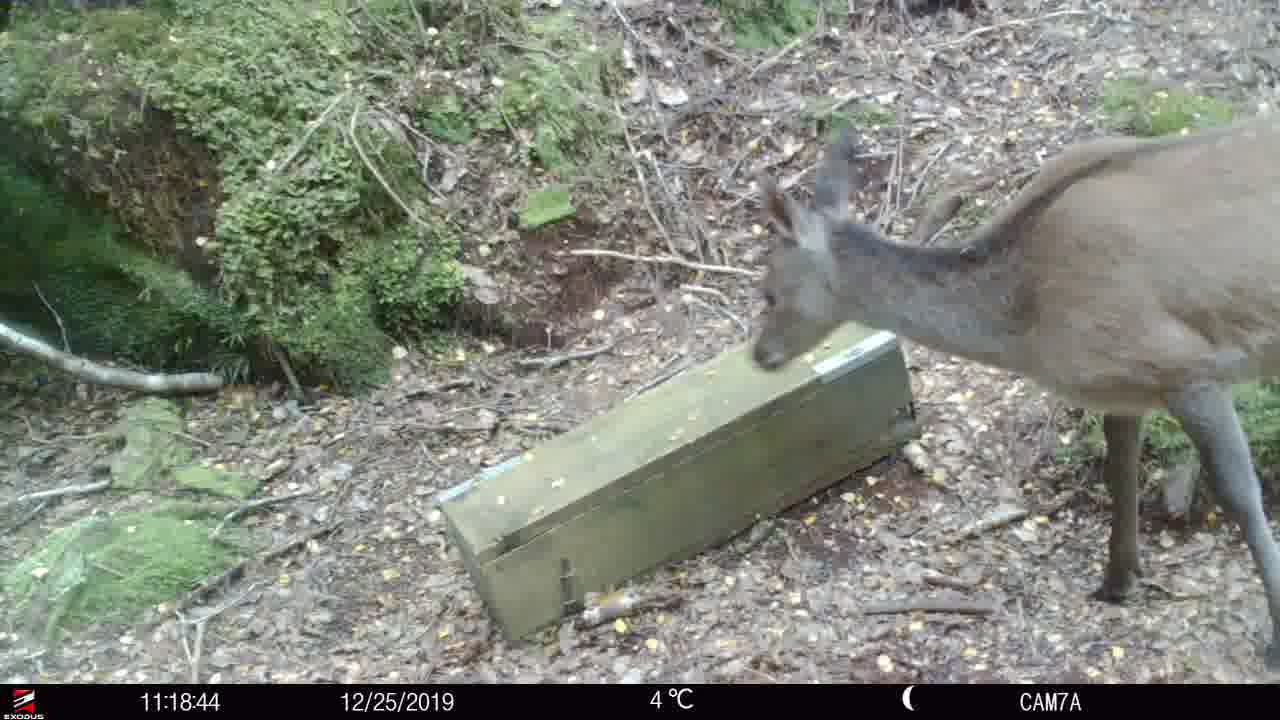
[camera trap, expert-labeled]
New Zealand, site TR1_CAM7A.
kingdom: Animalia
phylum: Chordata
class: Mammalia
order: Artiodactyla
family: Cervidae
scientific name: Cervidae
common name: deer